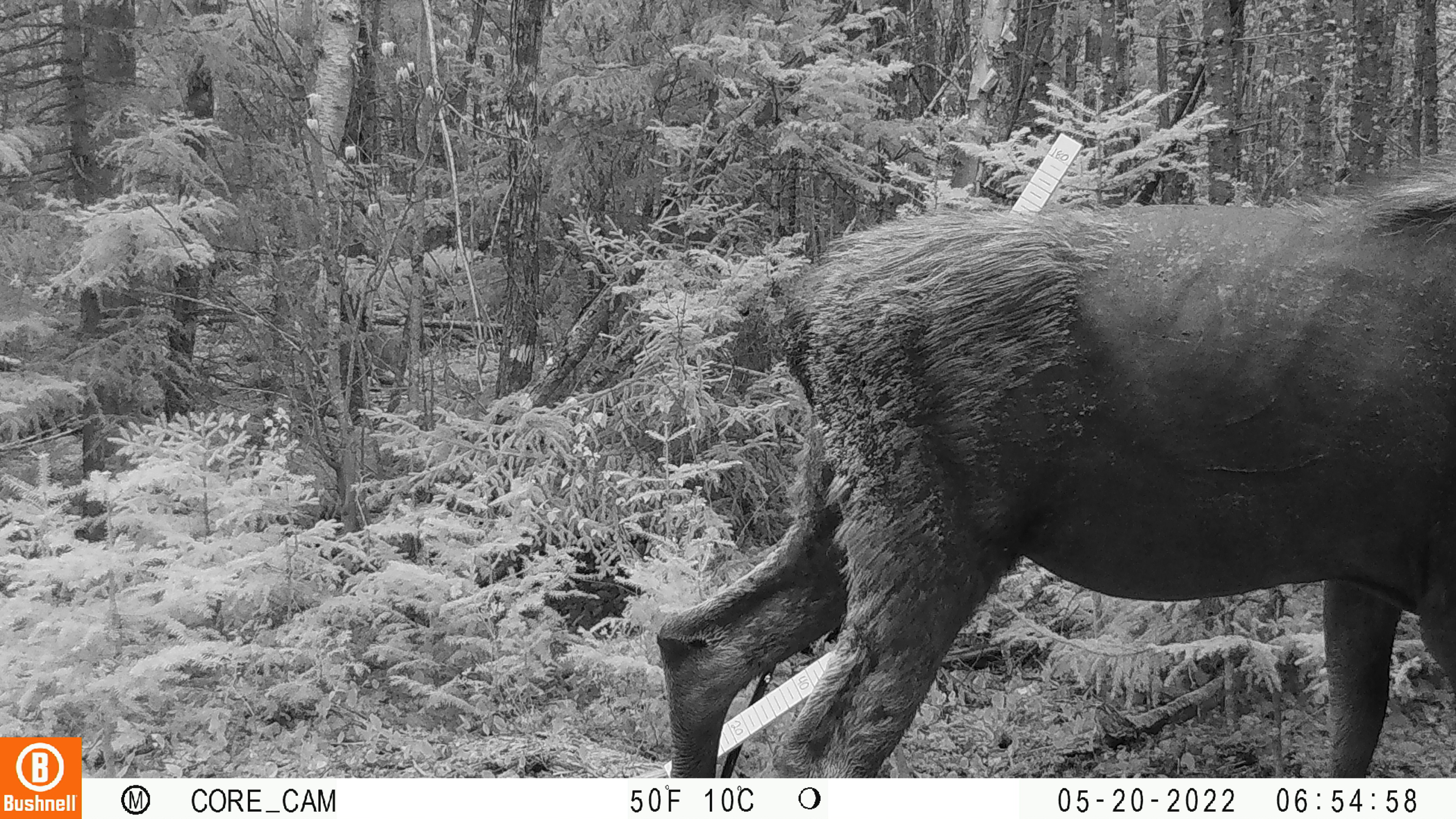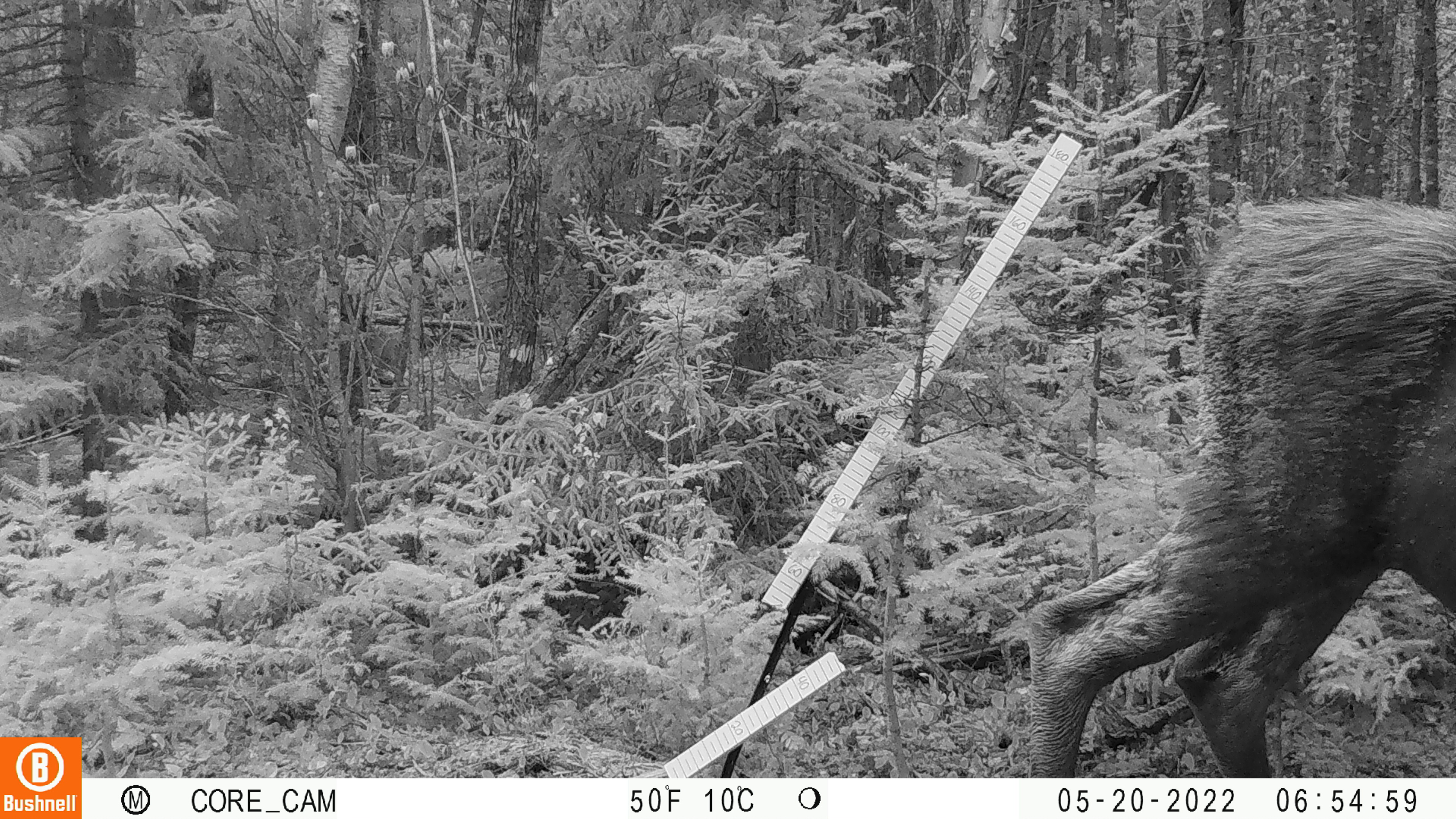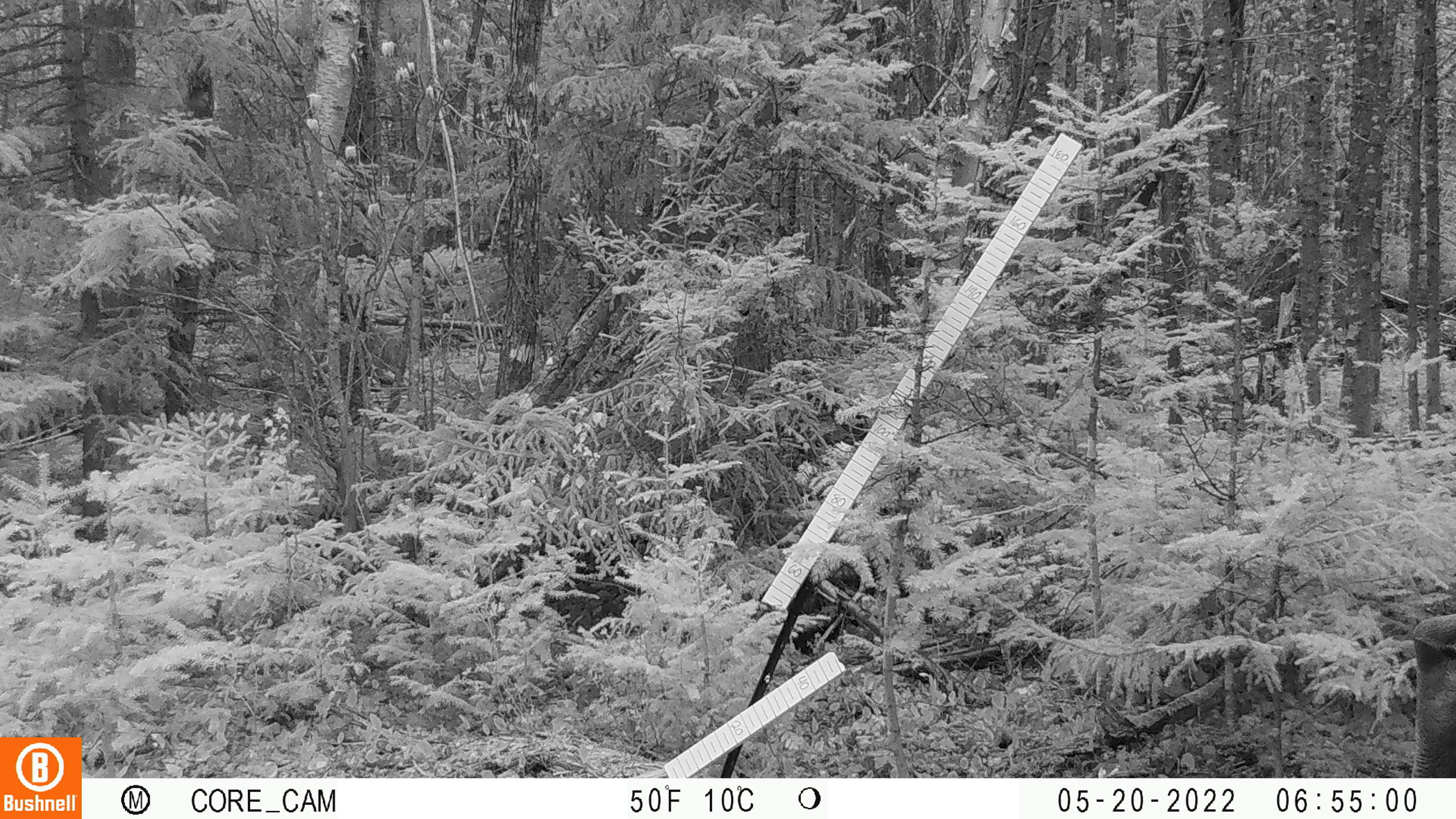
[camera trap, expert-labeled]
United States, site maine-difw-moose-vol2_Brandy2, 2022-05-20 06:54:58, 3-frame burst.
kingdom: Animalia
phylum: Chordata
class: Mammalia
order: Artiodactyla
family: Cervidae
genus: Alces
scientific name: Alces alces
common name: moose